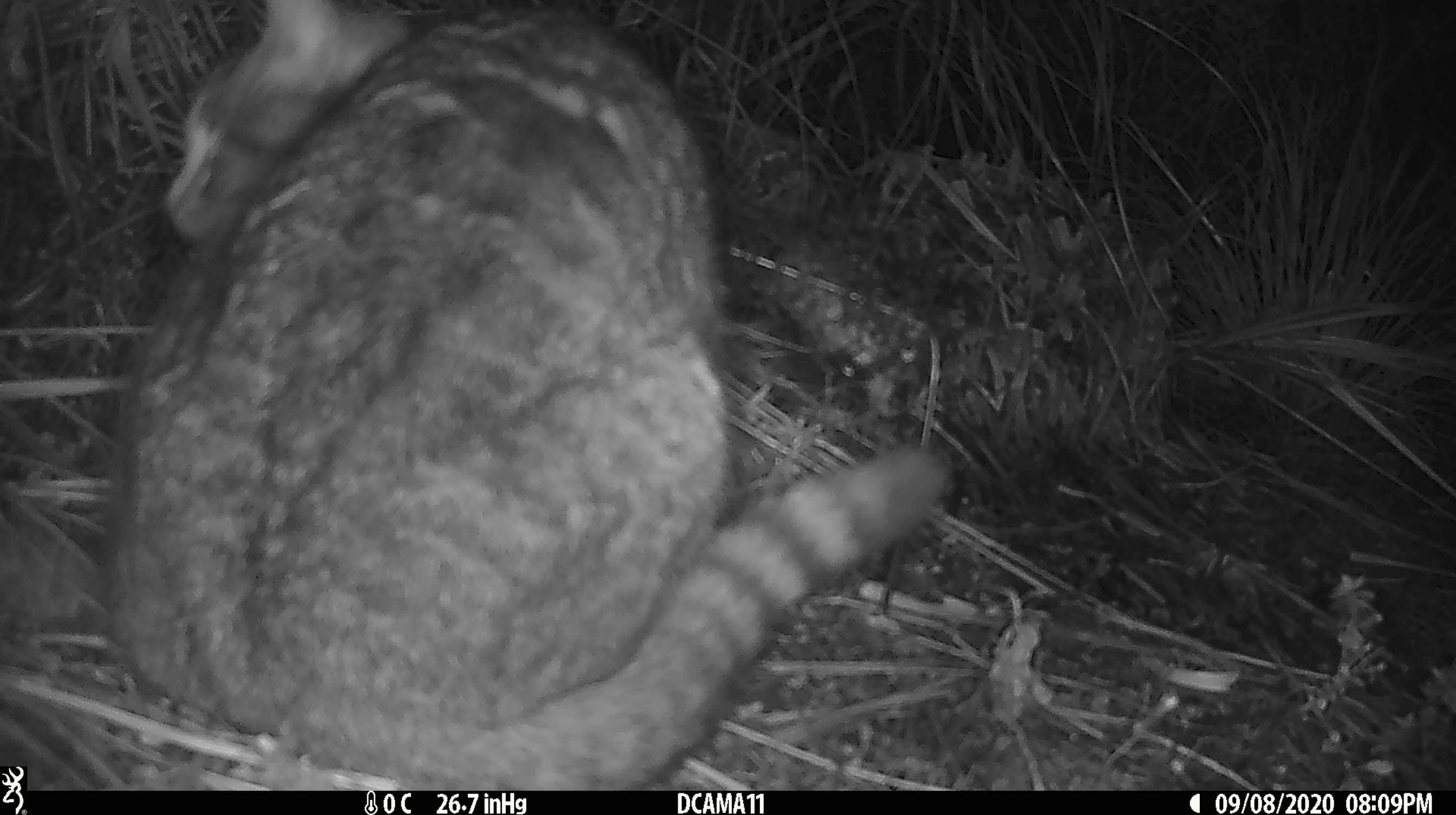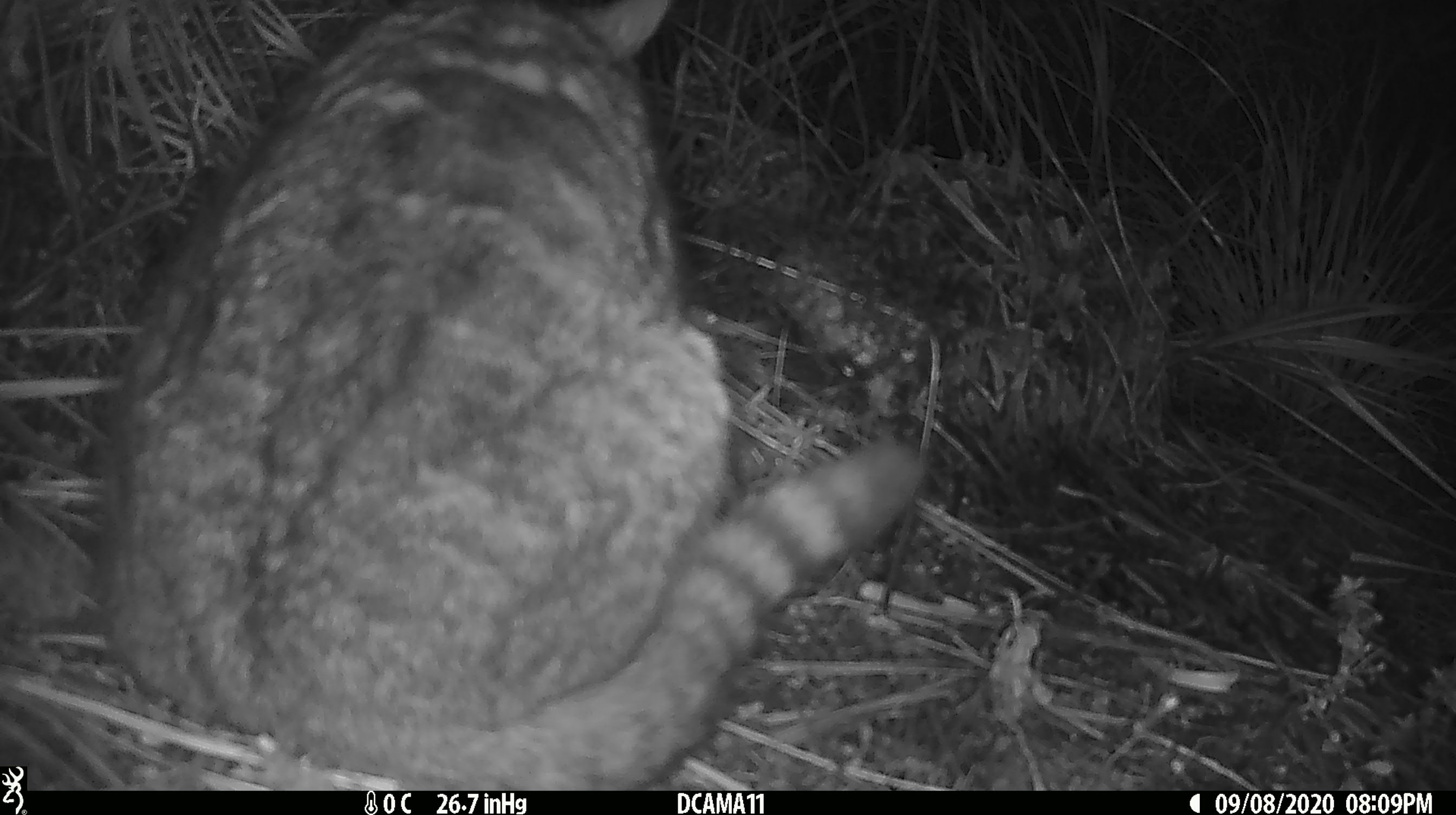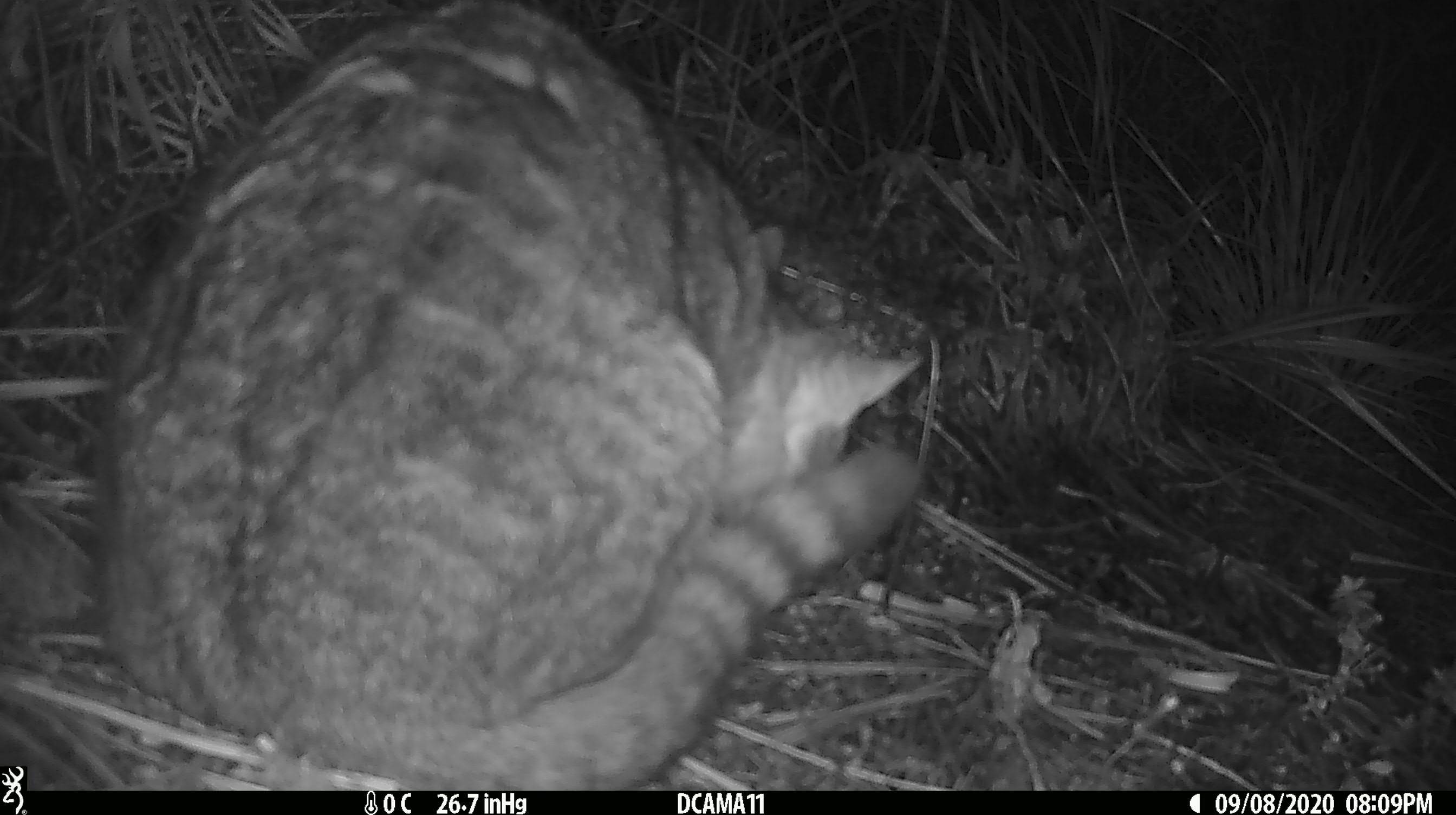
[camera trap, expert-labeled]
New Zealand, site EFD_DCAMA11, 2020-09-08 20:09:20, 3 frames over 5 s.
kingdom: Animalia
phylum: Chordata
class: Mammalia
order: Carnivora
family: Felidae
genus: Felis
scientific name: Felis catus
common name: domestic cat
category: cat